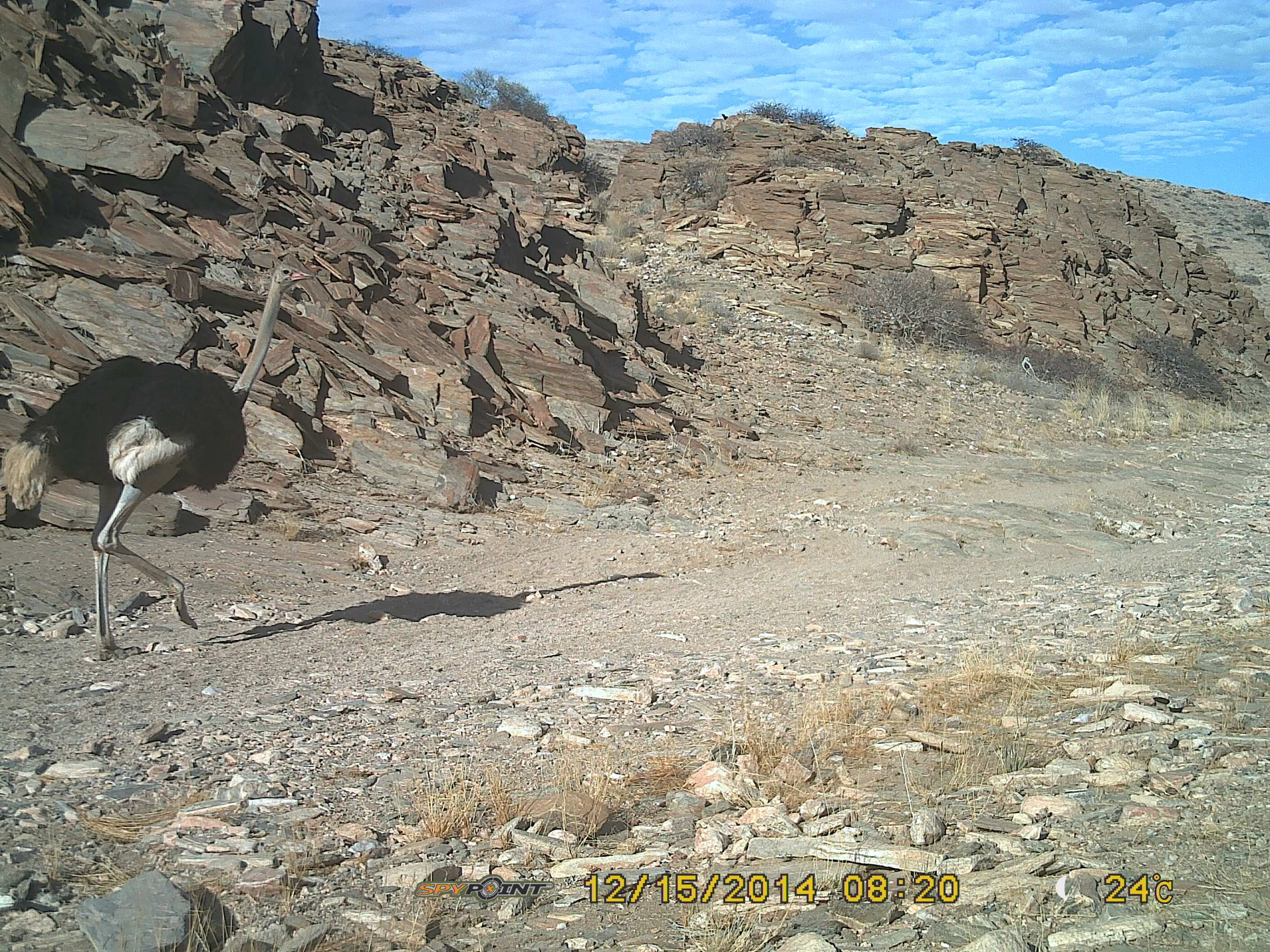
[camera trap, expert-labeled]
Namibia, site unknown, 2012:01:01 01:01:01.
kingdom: Animalia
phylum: Chordata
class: Aves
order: Struthioniformes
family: Struthionidae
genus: Struthio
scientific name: Struthio camelus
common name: common ostrich